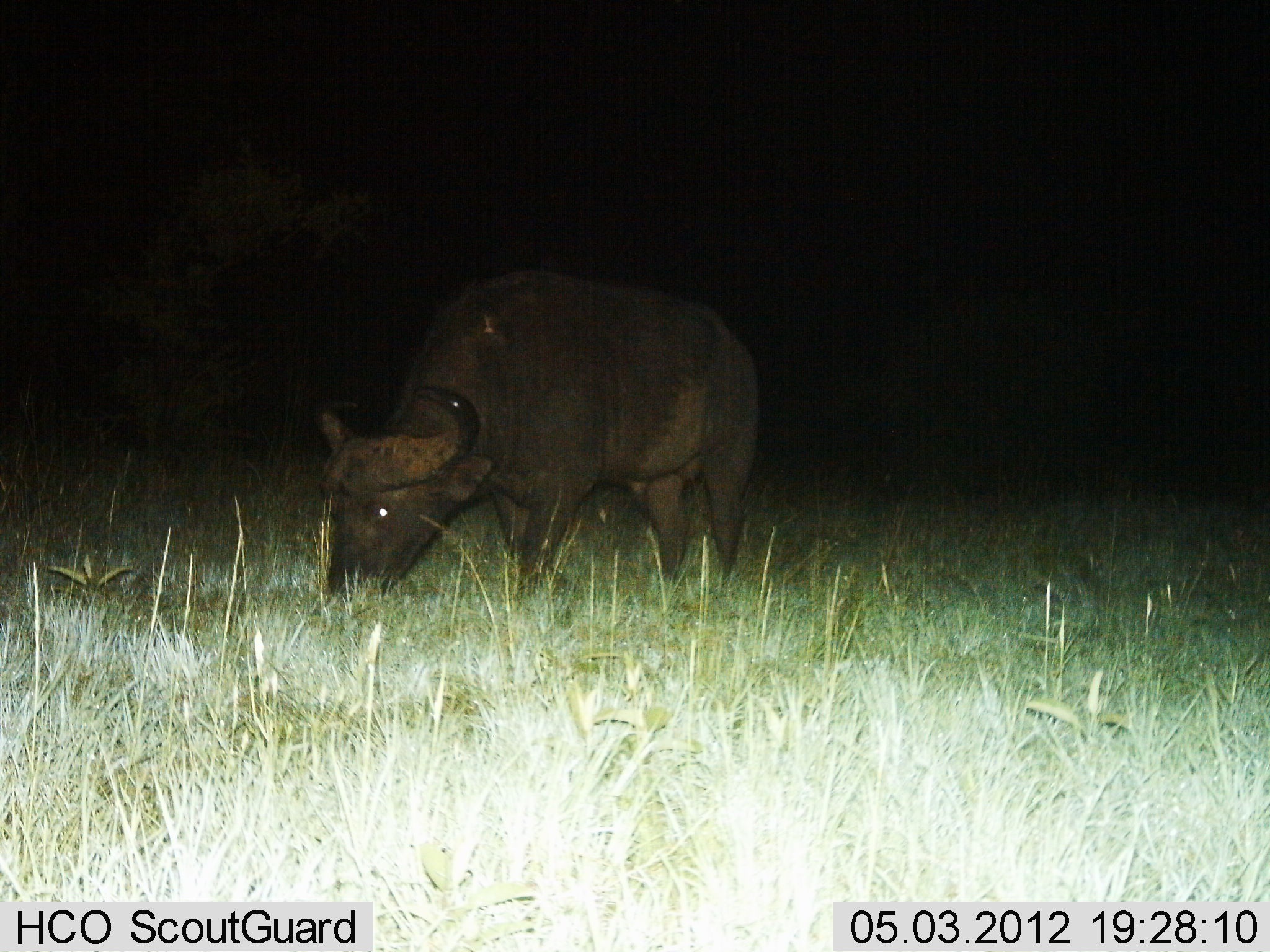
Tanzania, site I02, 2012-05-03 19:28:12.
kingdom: Animalia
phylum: Chordata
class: Mammalia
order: Artiodactyla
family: Bovidae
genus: Syncerus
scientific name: Syncerus caffer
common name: cape buffalo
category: buffalo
Buffalo (cape buffalo) (Syncerus caffer), count 1. Behavior (volunteer vote fractions): standing 40%, resting 0%, moving 0%, interacting 0%. Young present (vote fraction): 0%. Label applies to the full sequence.